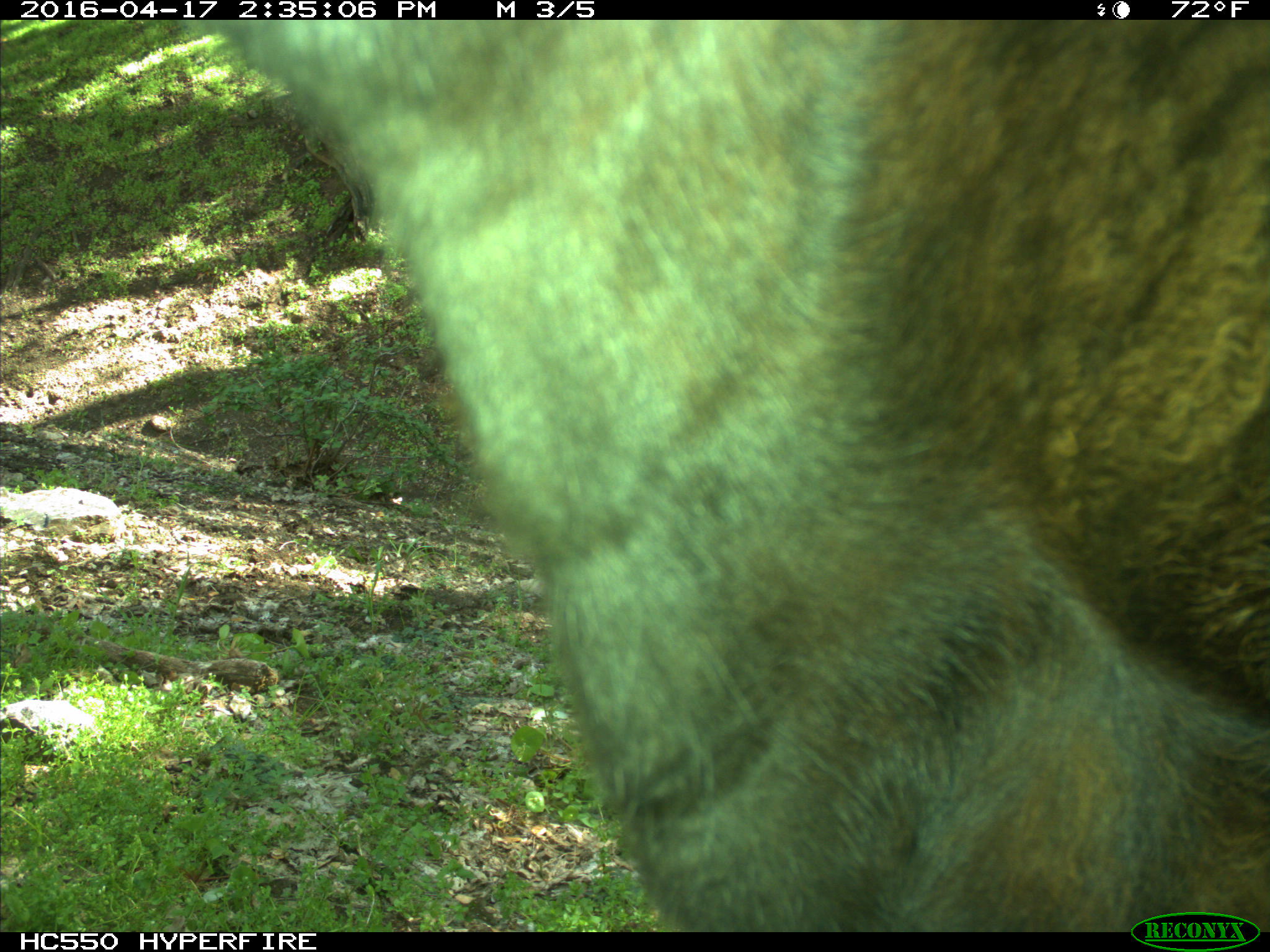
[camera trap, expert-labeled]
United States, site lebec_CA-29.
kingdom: Animalia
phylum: Chordata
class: Mammalia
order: Artiodactyla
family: Bovidae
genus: Bos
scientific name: Bos taurus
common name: domestic cow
Bos taurus (domestic cow).